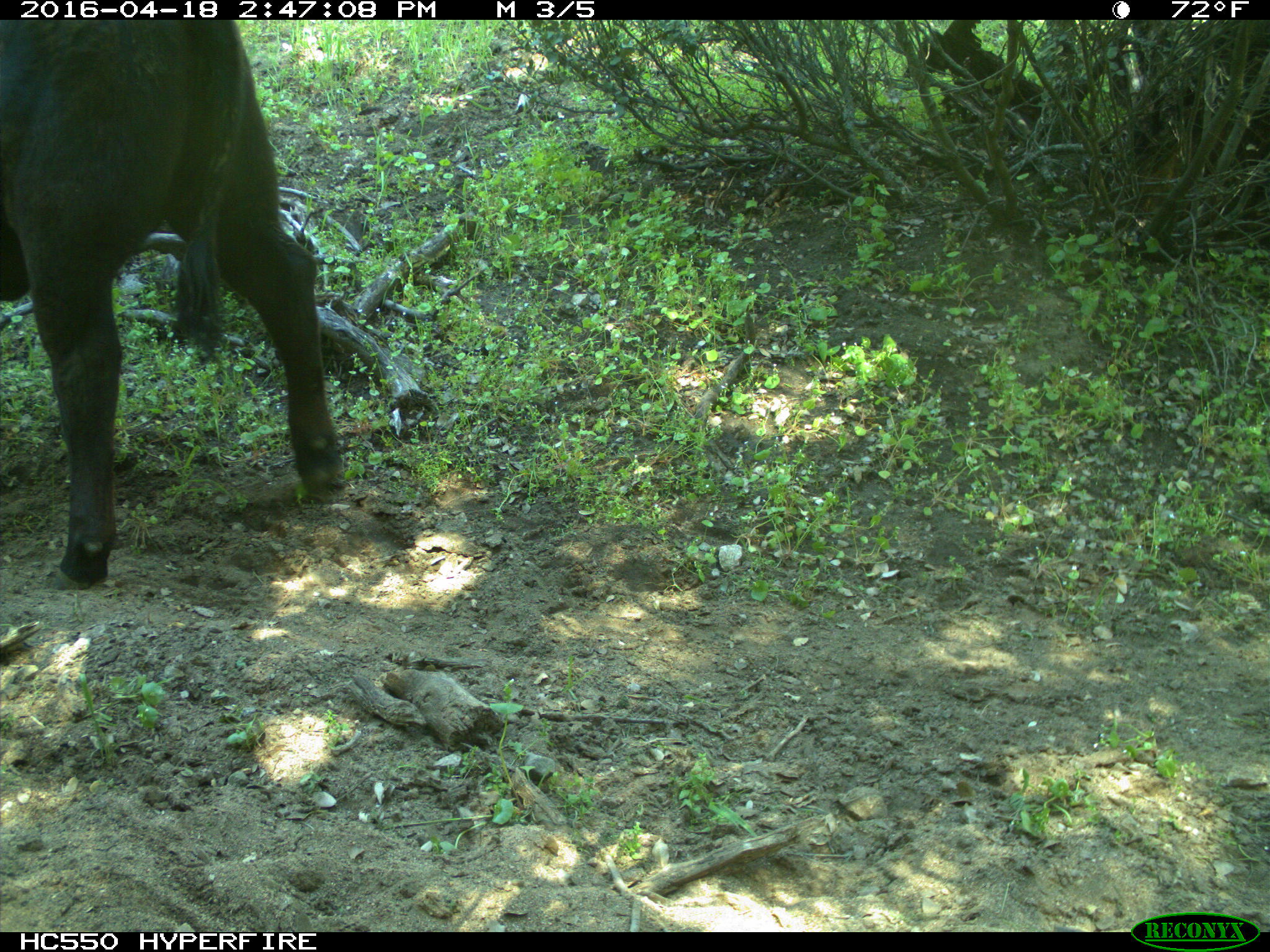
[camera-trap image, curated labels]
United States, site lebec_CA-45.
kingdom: Animalia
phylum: Chordata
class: Mammalia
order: Artiodactyla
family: Bovidae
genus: Bos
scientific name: Bos taurus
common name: domestic cow